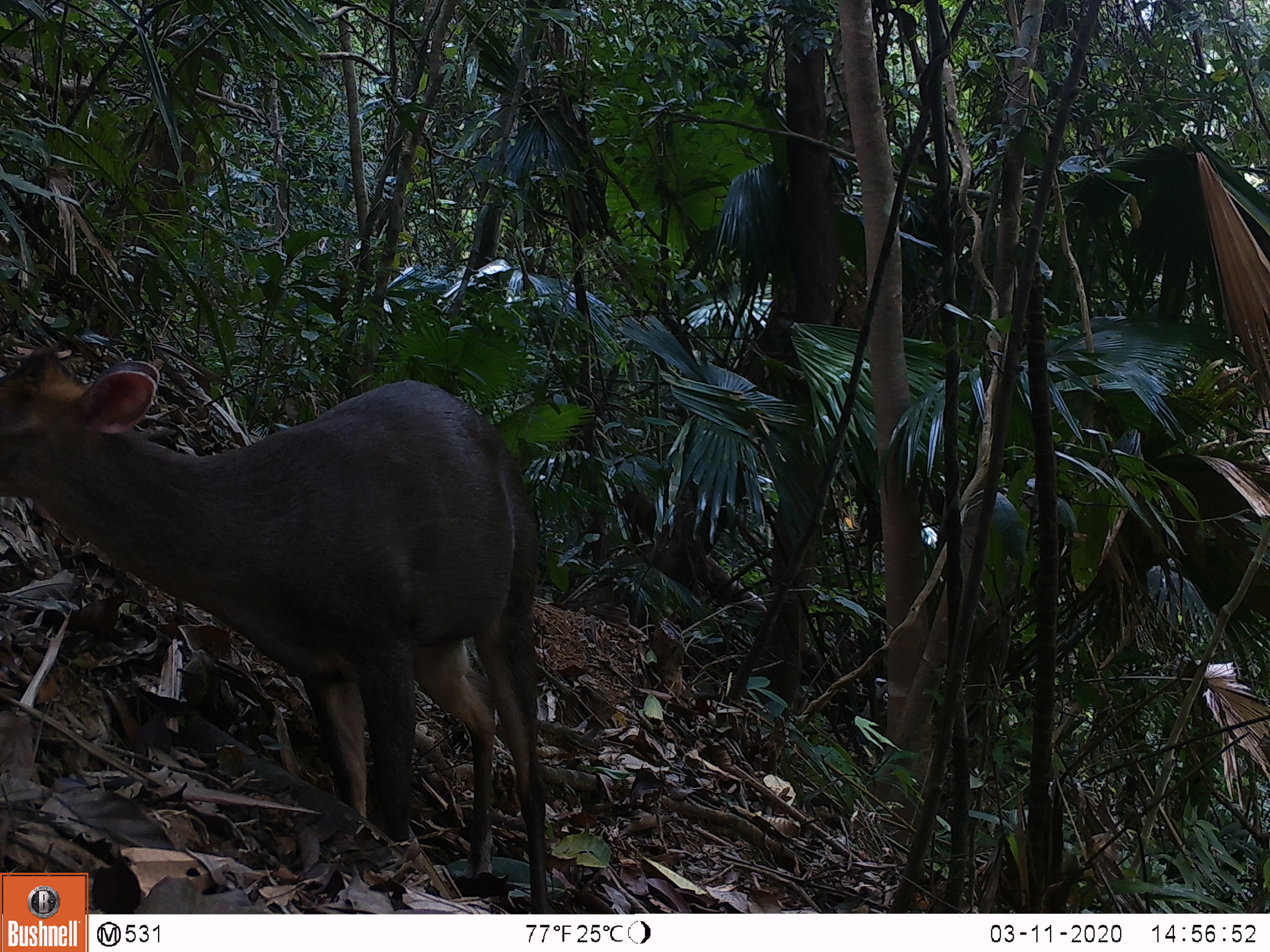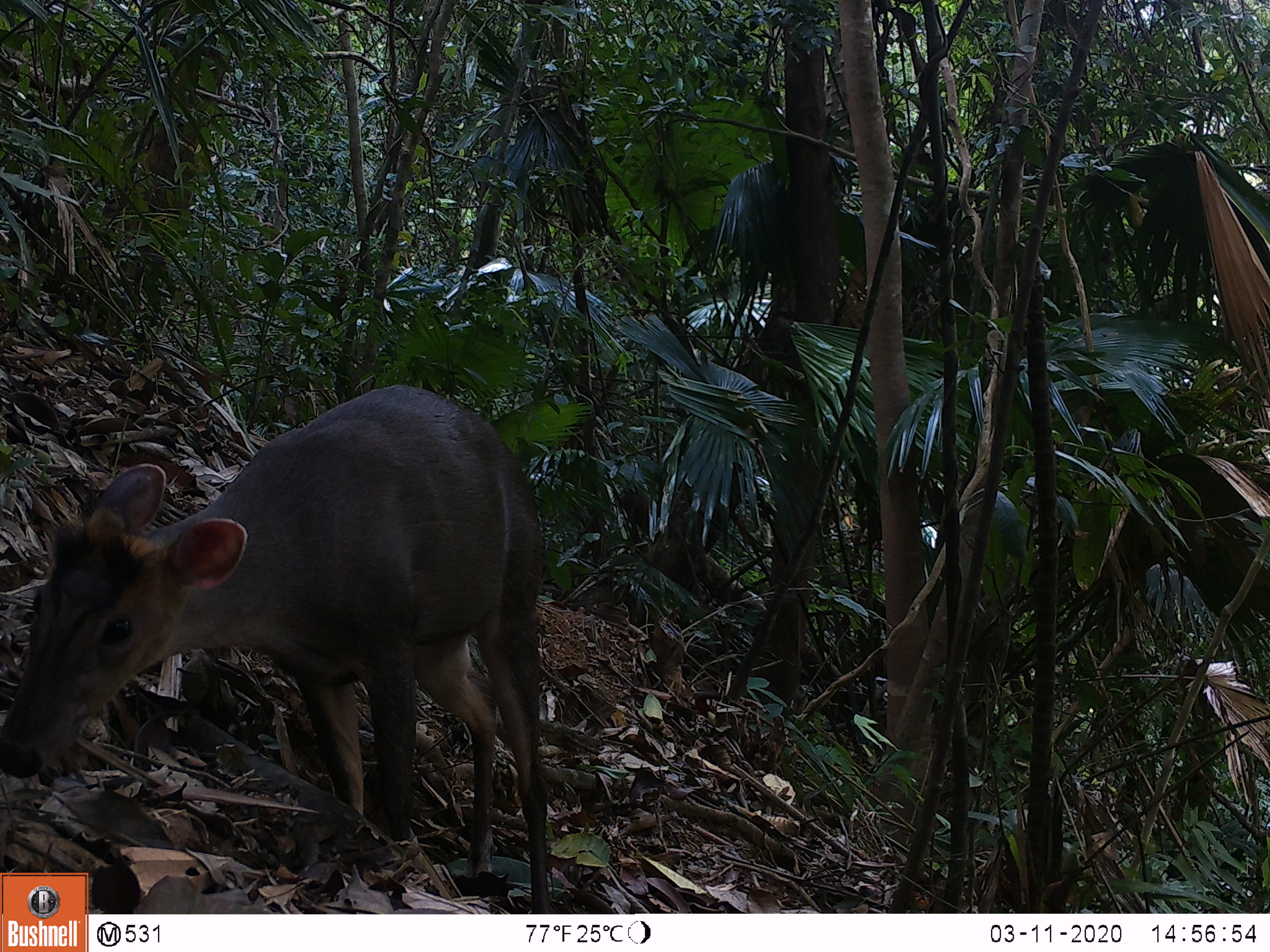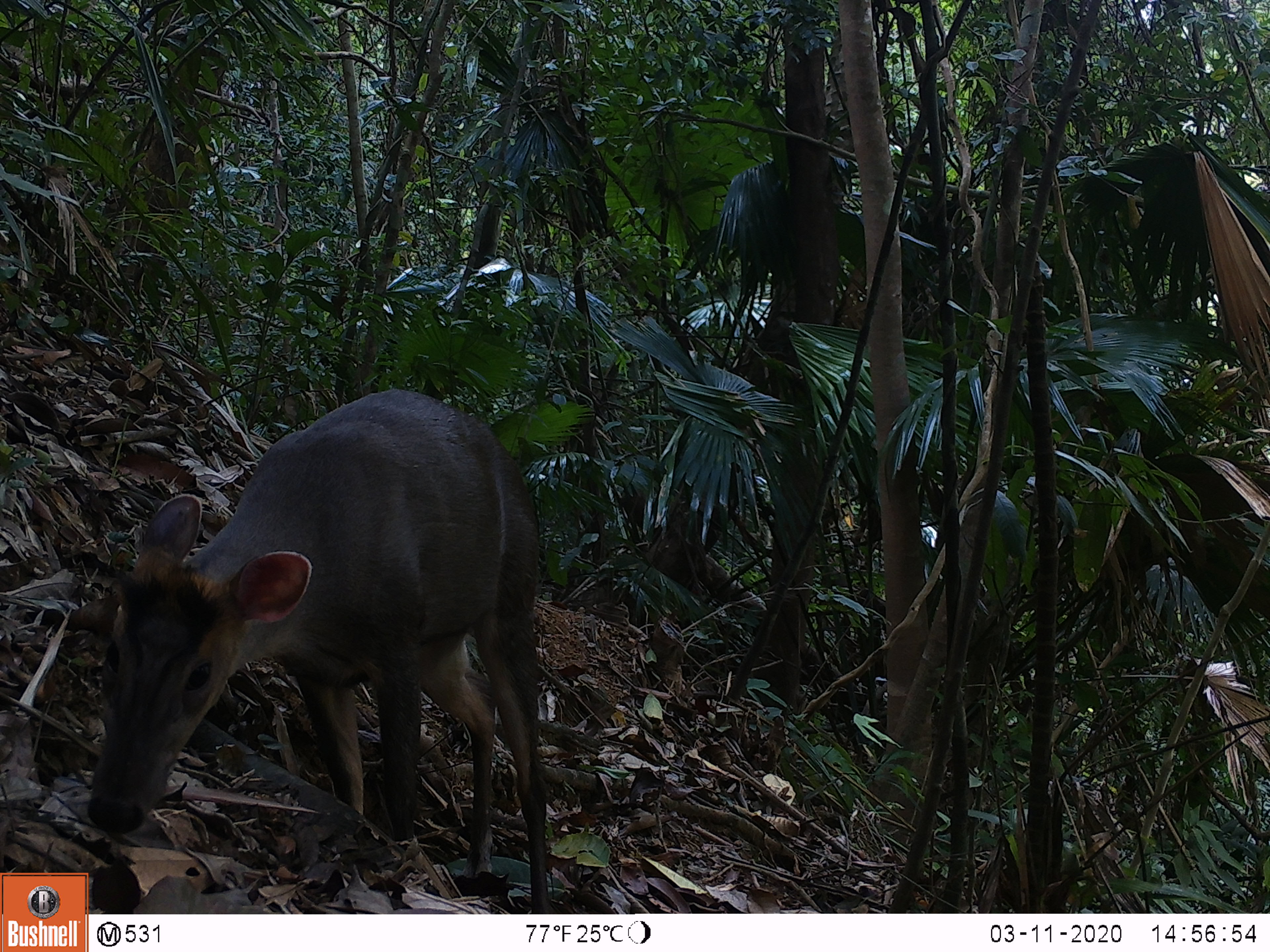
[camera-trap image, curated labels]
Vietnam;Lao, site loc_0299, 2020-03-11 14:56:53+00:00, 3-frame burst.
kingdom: Animalia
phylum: Chordata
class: Mammalia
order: Artiodactyla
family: Cervidae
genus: Muntiacus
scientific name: Muntiacus rooseveltorum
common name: roosevelt's muntjac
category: roosevelts muntjac group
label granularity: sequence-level